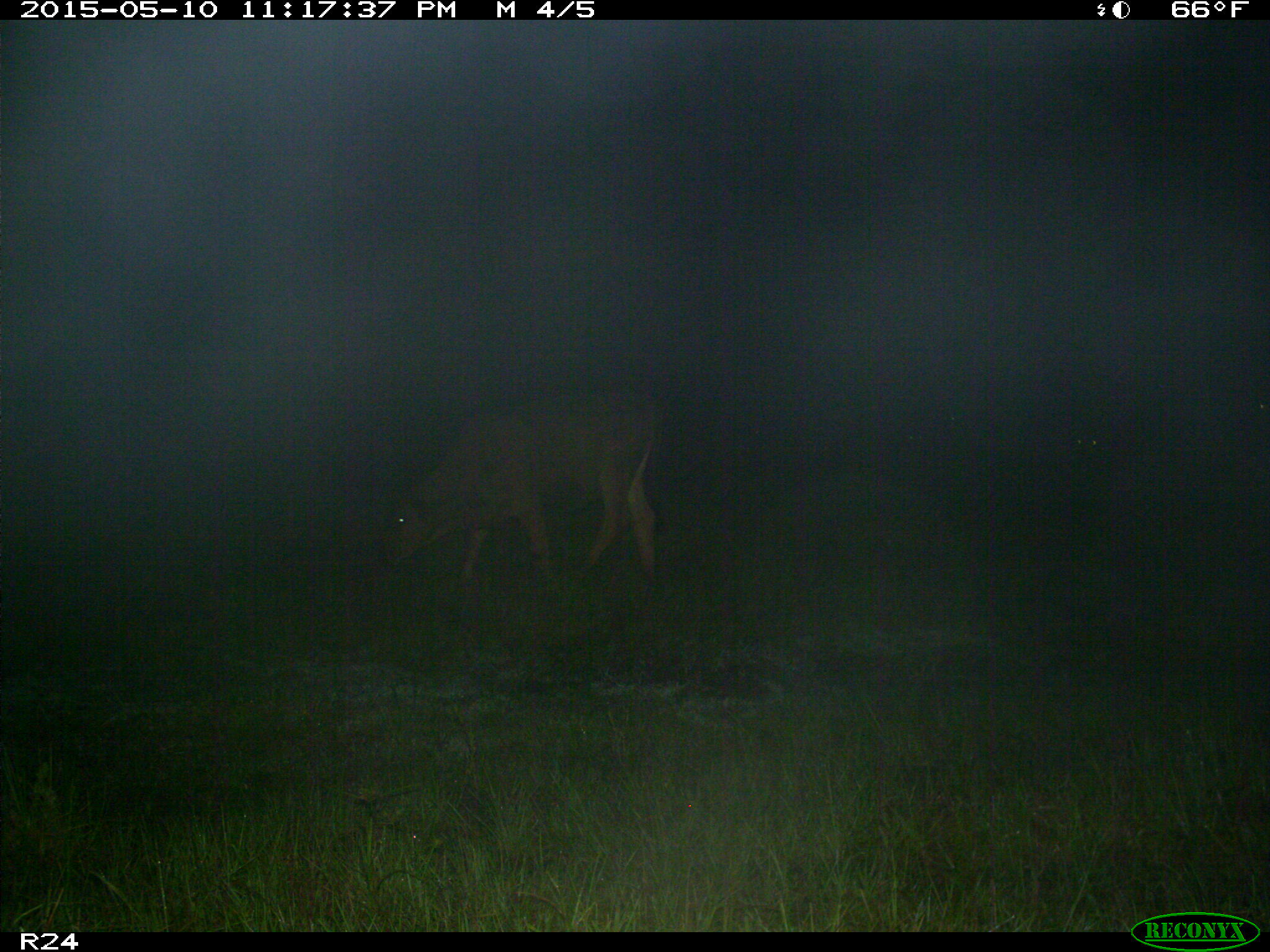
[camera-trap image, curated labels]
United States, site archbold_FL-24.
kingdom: Animalia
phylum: Chordata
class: Mammalia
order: Artiodactyla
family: Bovidae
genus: Bos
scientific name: Bos taurus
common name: domestic cow